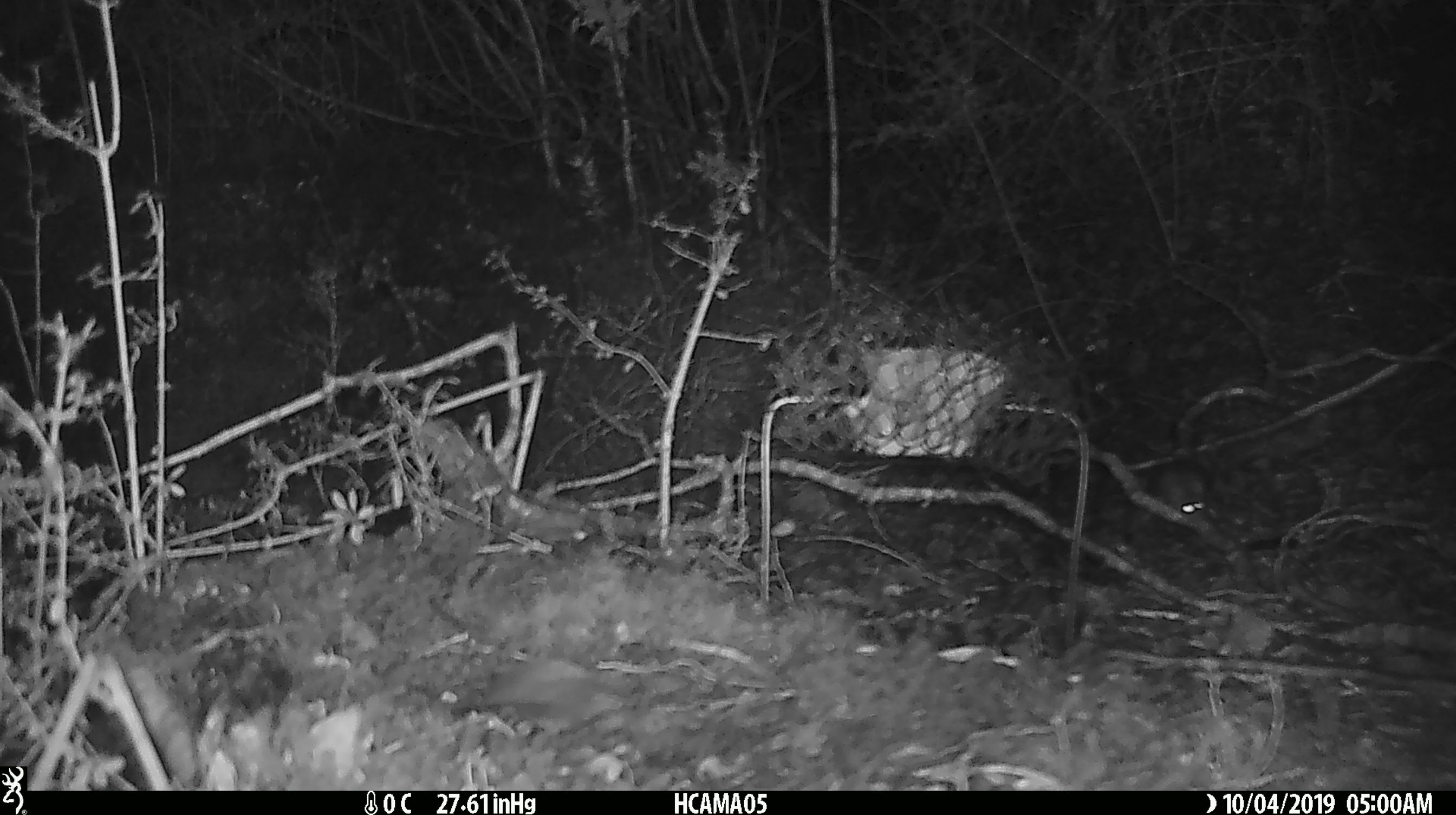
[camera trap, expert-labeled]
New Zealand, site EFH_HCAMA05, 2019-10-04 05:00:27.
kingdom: Animalia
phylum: Chordata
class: Mammalia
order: Rodentia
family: Muridae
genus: Mus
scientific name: Mus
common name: mouse